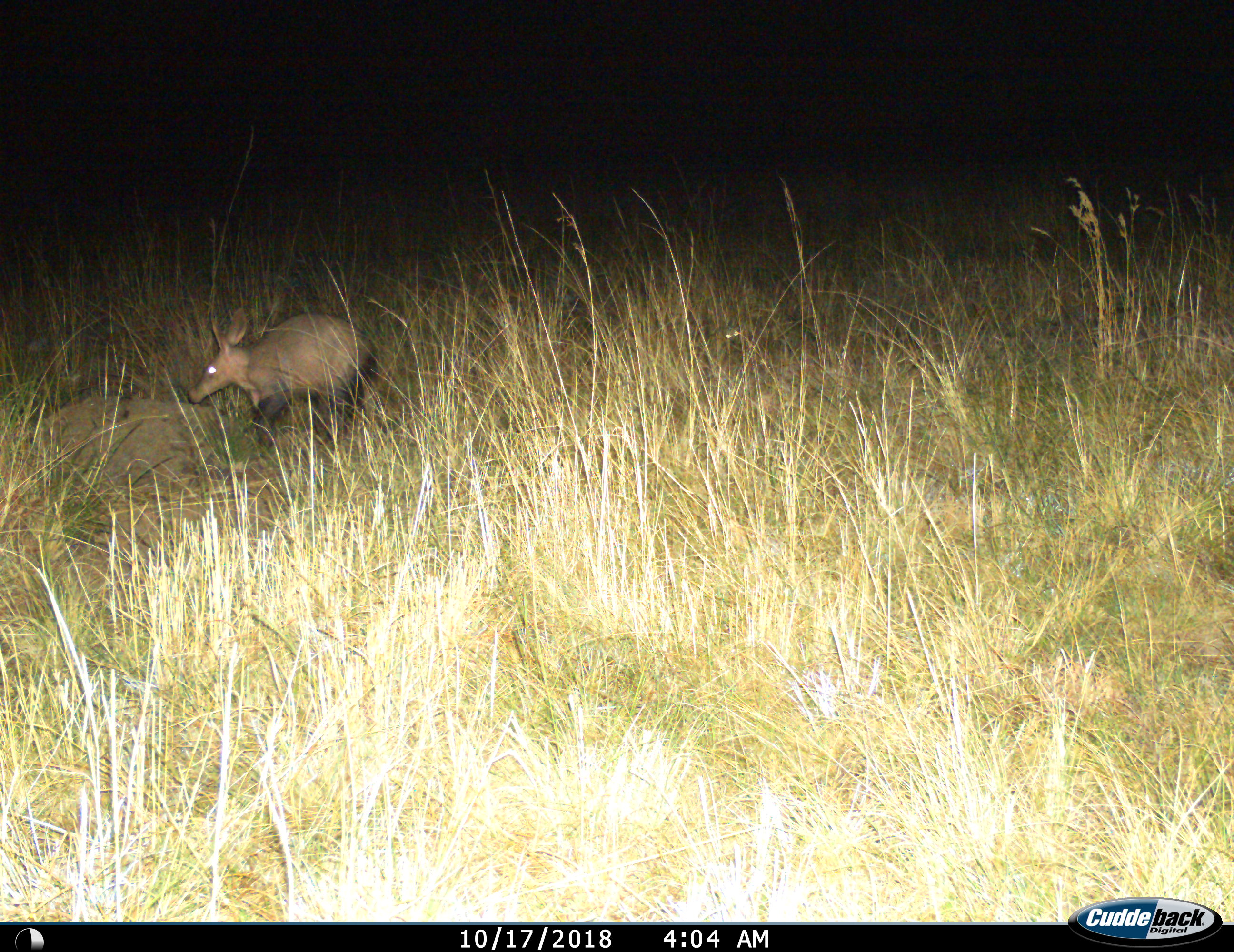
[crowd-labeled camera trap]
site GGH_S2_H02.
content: unidentified animal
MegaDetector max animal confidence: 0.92